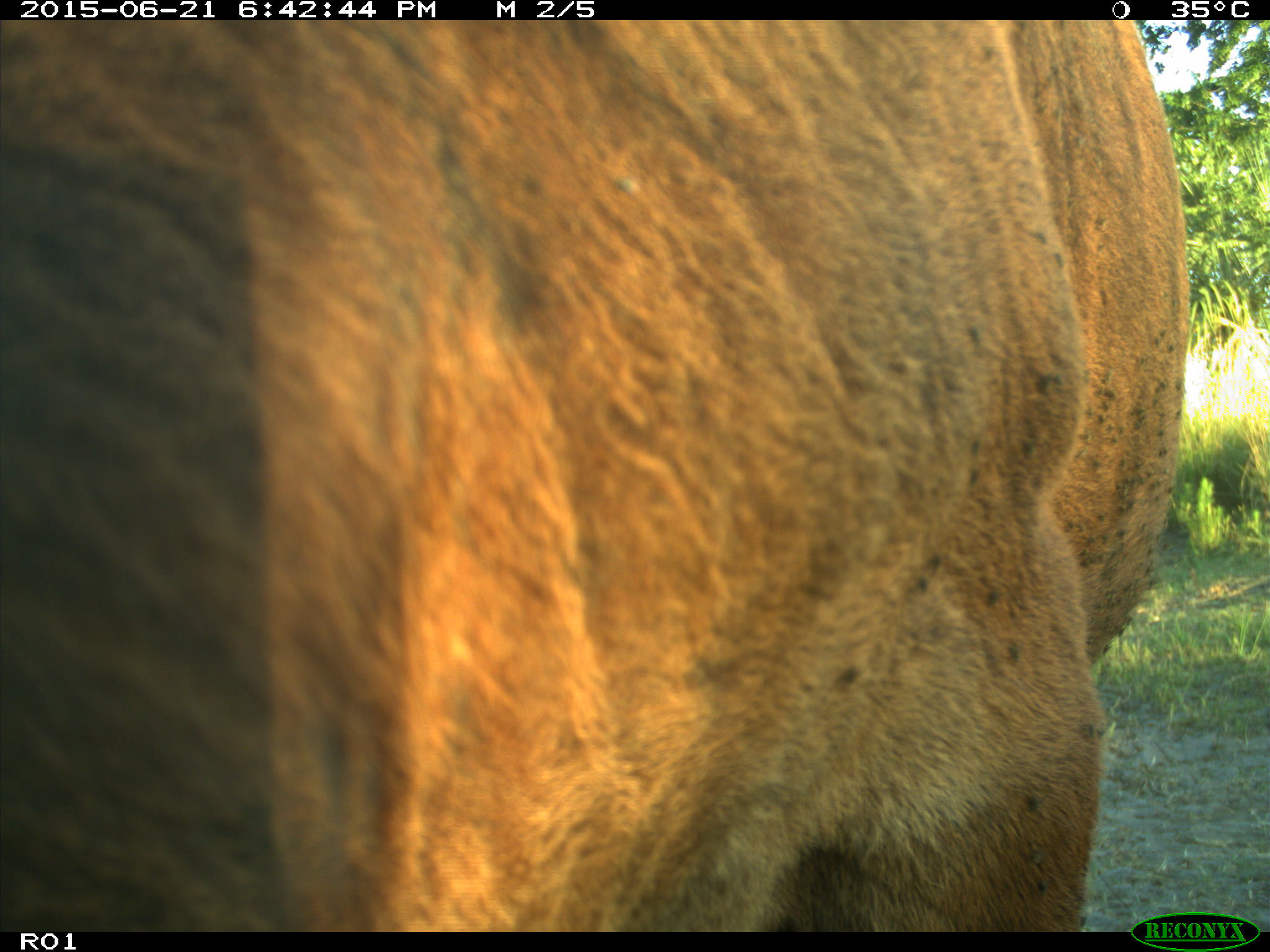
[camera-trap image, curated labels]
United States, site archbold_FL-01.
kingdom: Animalia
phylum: Chordata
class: Mammalia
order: Artiodactyla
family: Bovidae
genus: Bos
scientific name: Bos taurus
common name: domestic cow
Bos taurus (domestic cow).